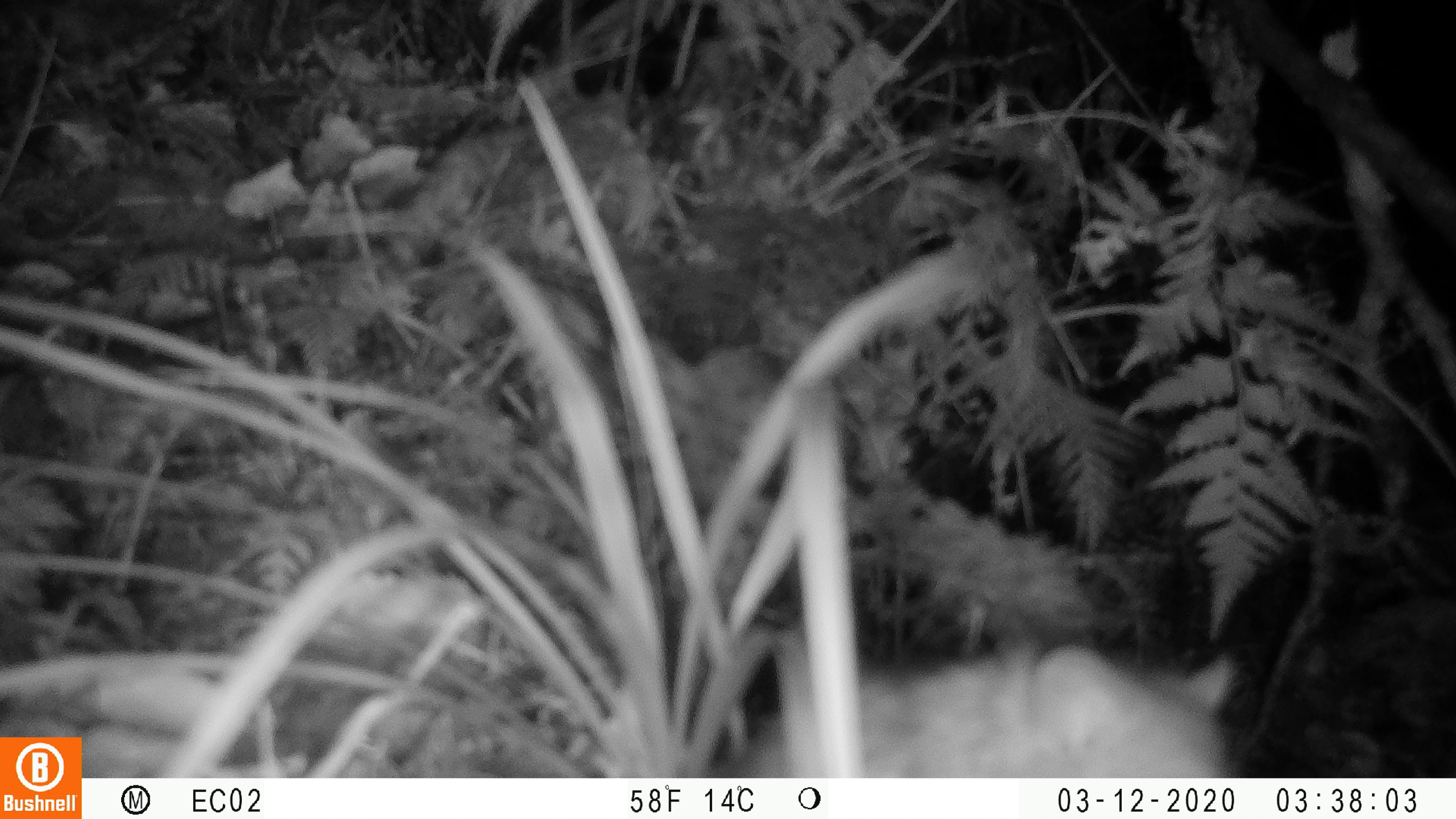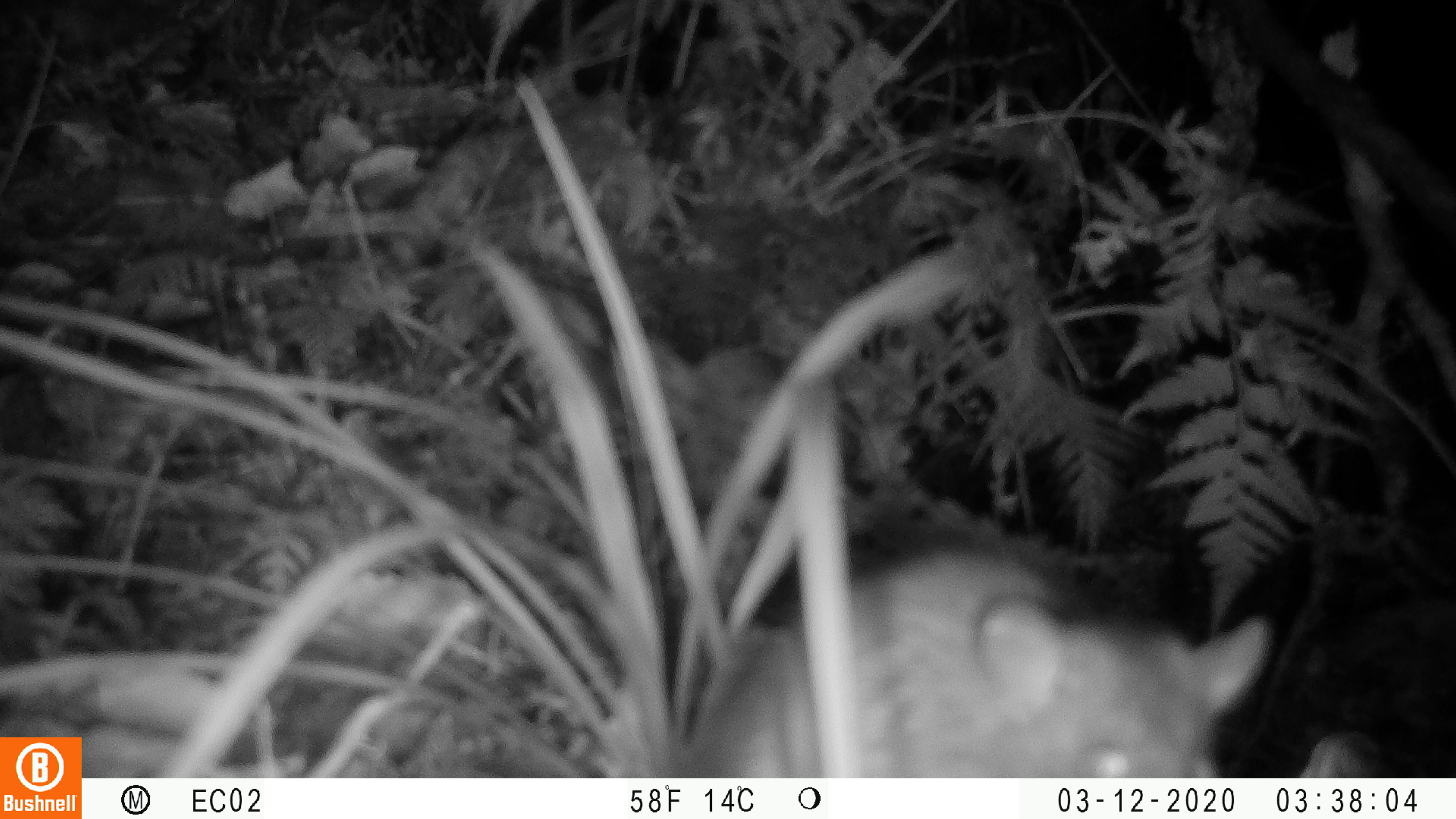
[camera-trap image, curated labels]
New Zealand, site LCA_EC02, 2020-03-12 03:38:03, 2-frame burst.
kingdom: Animalia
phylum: Chordata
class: Mammalia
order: Rodentia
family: Muridae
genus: Rattus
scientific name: Rattus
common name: rat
Rat (Rattus).